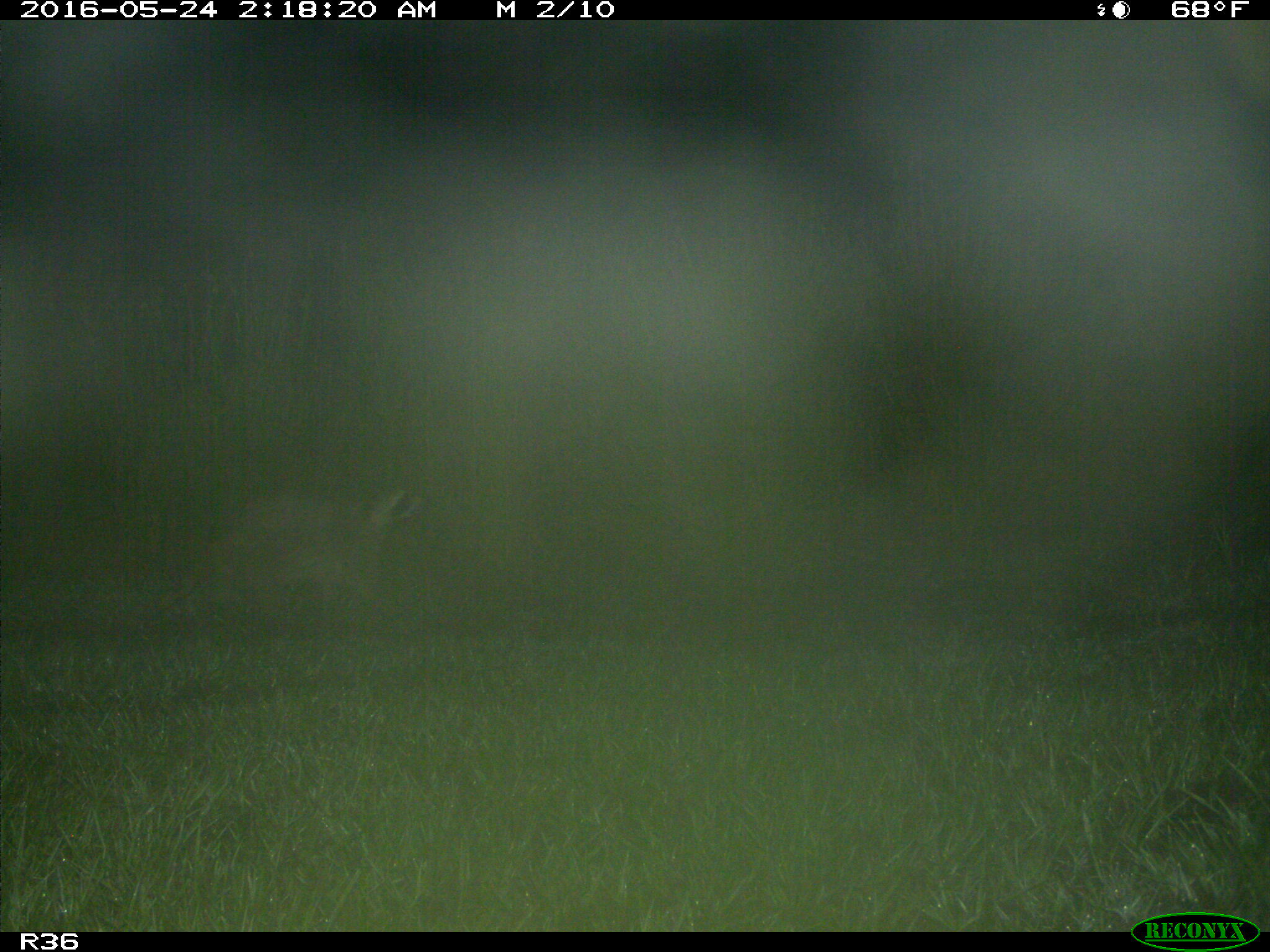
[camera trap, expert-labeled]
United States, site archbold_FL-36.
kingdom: Animalia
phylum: Chordata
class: Mammalia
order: Carnivora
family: Procyonidae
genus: Procyon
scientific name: Procyon lotor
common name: common raccoon